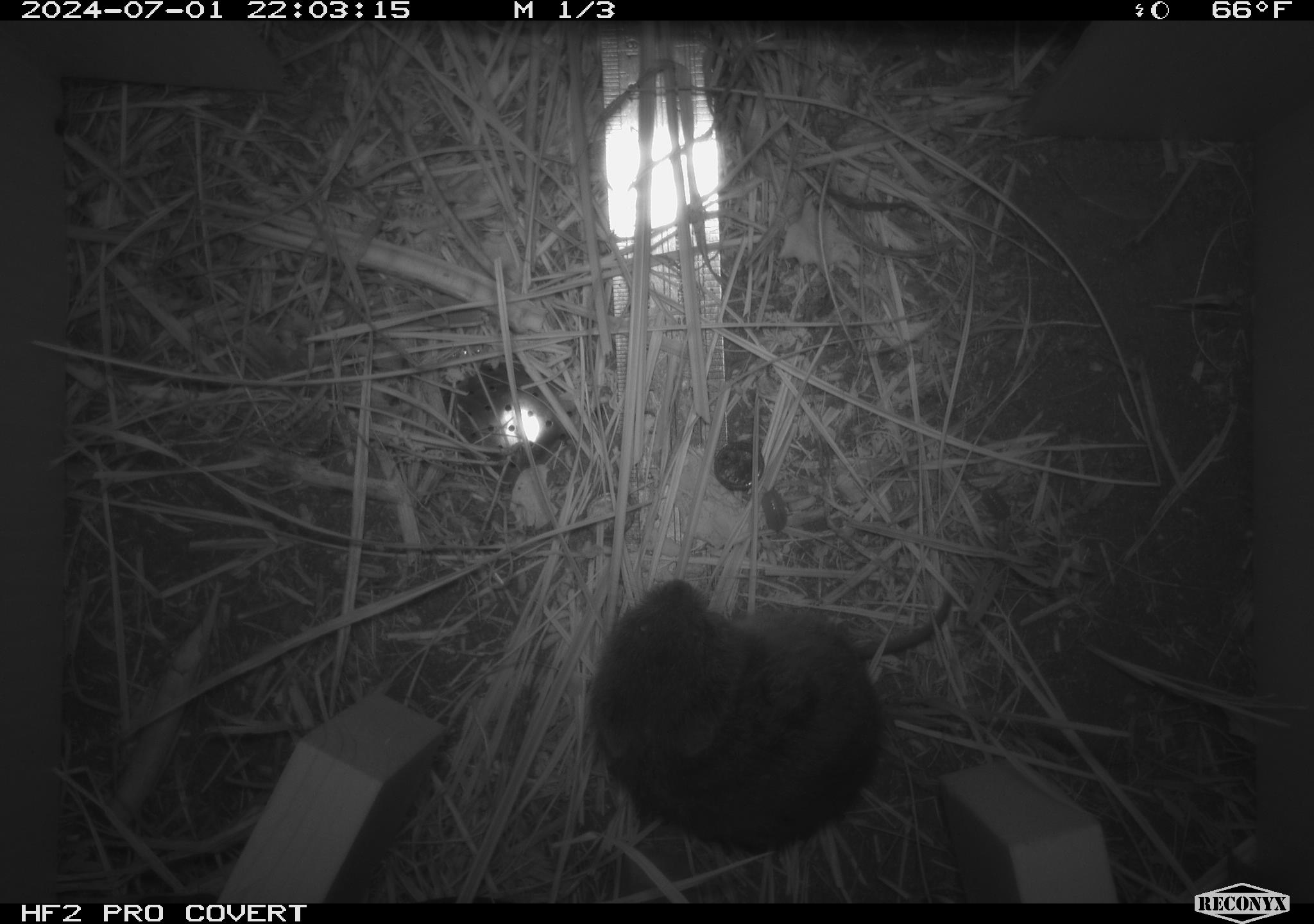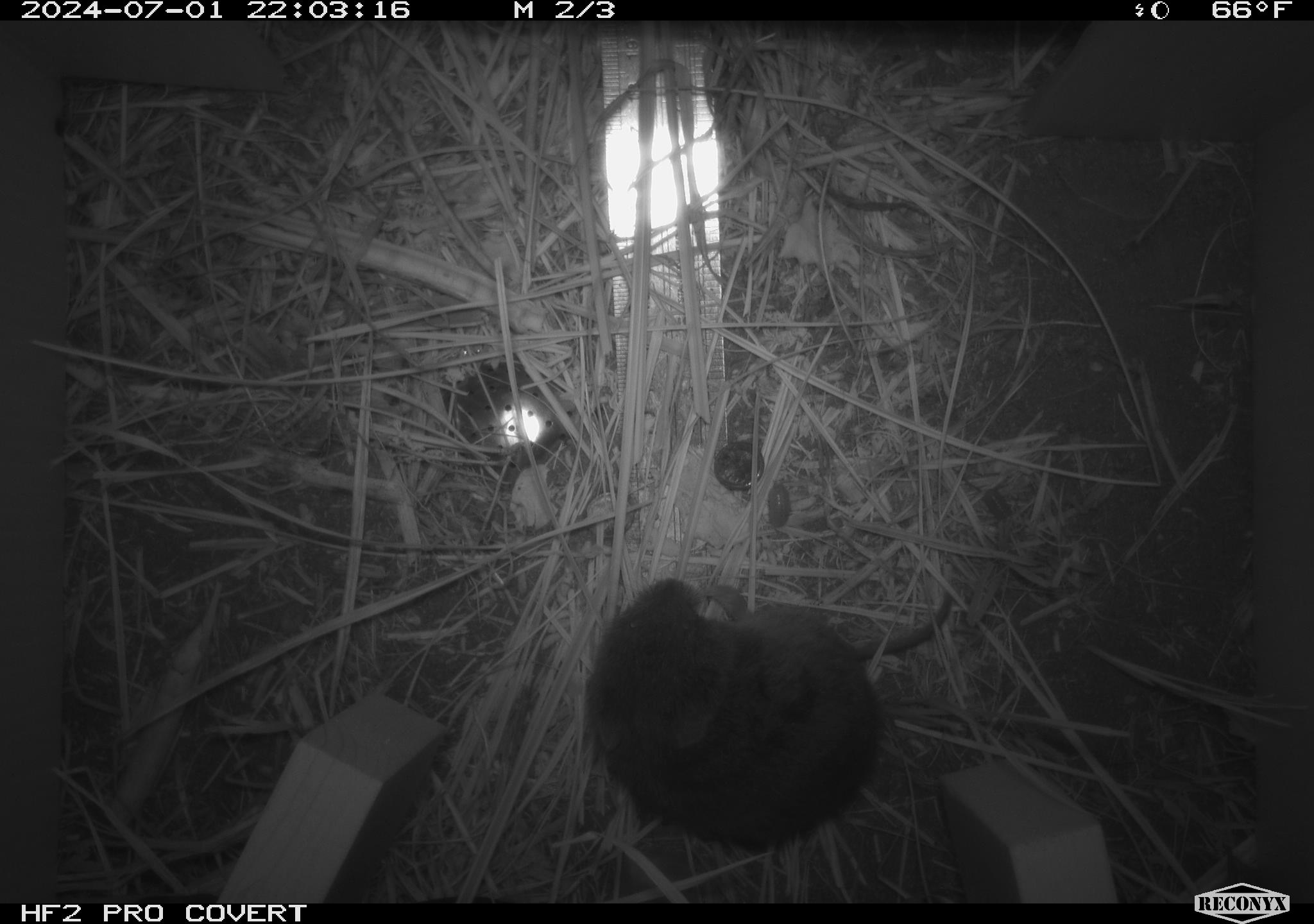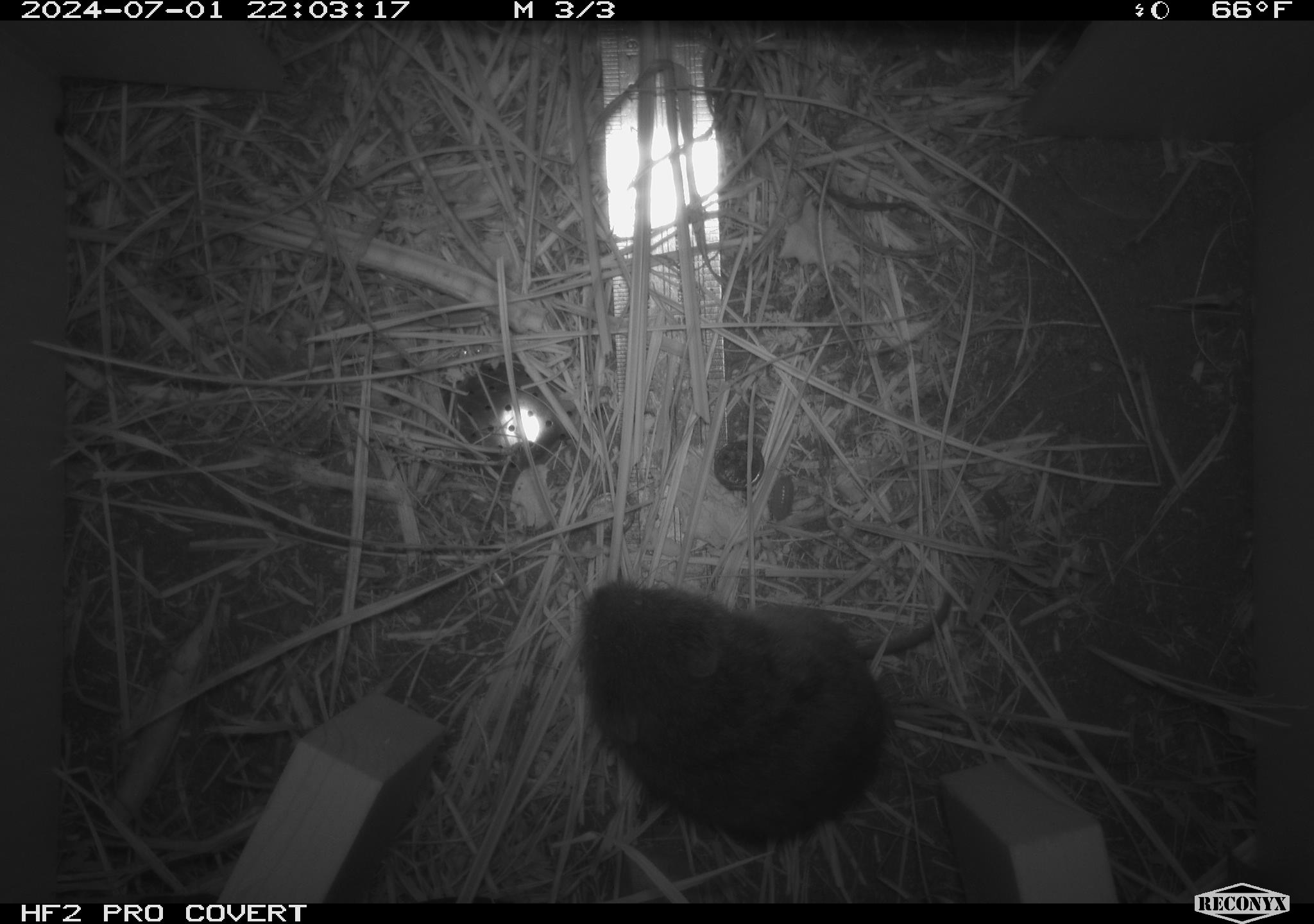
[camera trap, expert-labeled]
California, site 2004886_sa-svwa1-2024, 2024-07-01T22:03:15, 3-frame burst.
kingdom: Animalia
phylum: Chordata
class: Mammalia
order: Rodentia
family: Cricetidae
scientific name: Arvicolinae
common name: voles, lemmings, and muskrats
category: arvicolinae subfamily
Arvicolinae subfamily (voles, lemmings, and muskrats) (Arvicolinae).